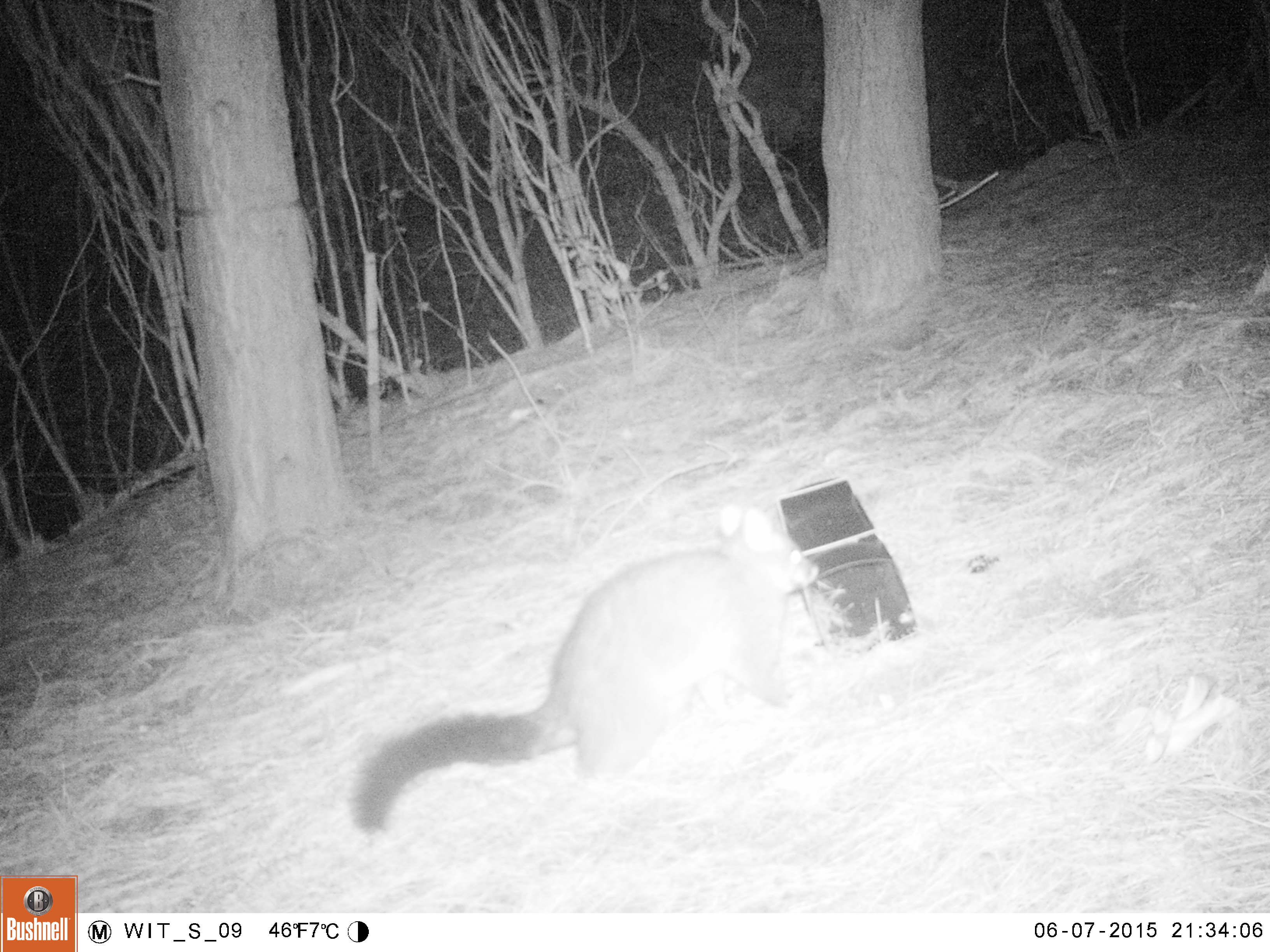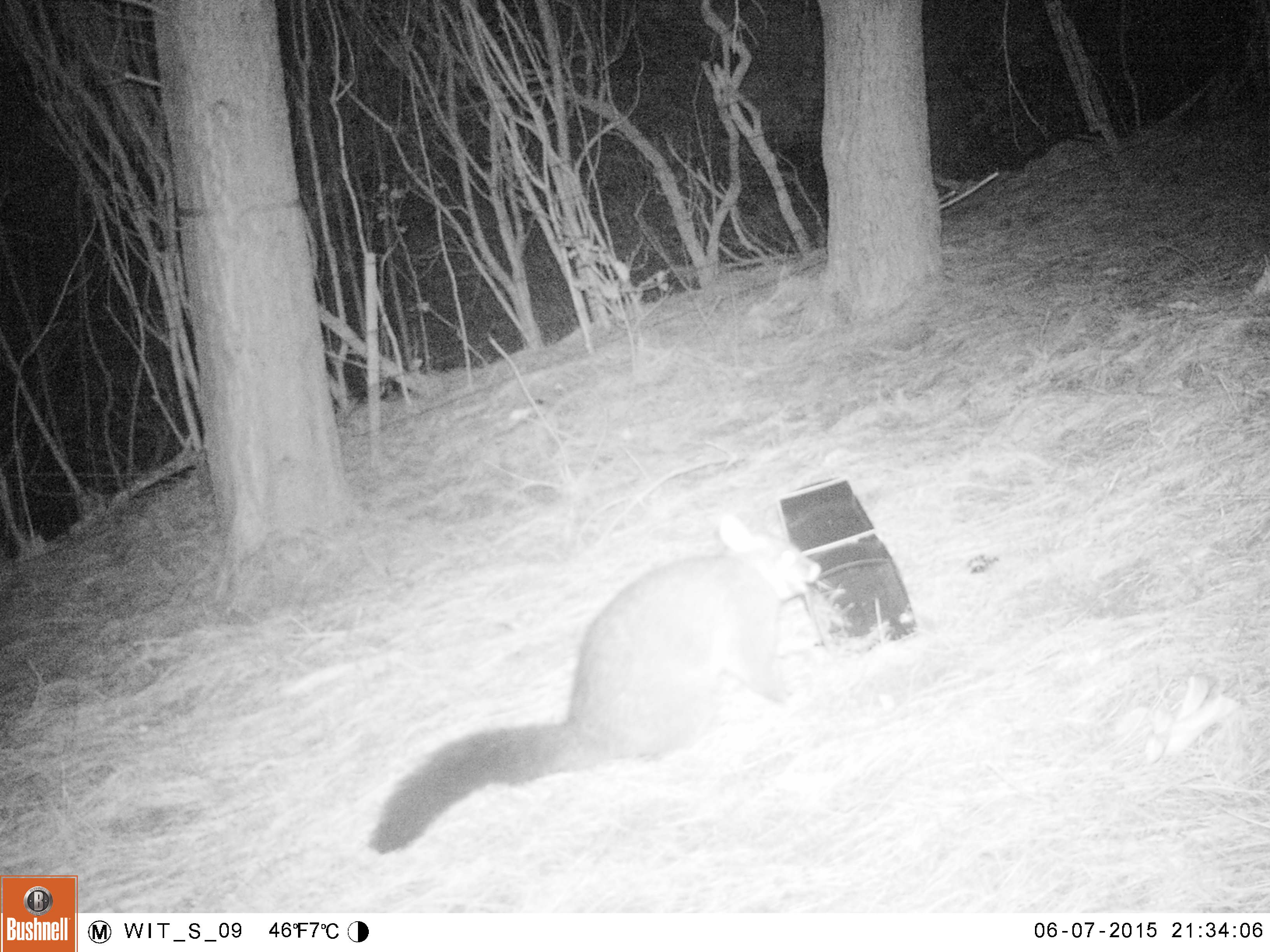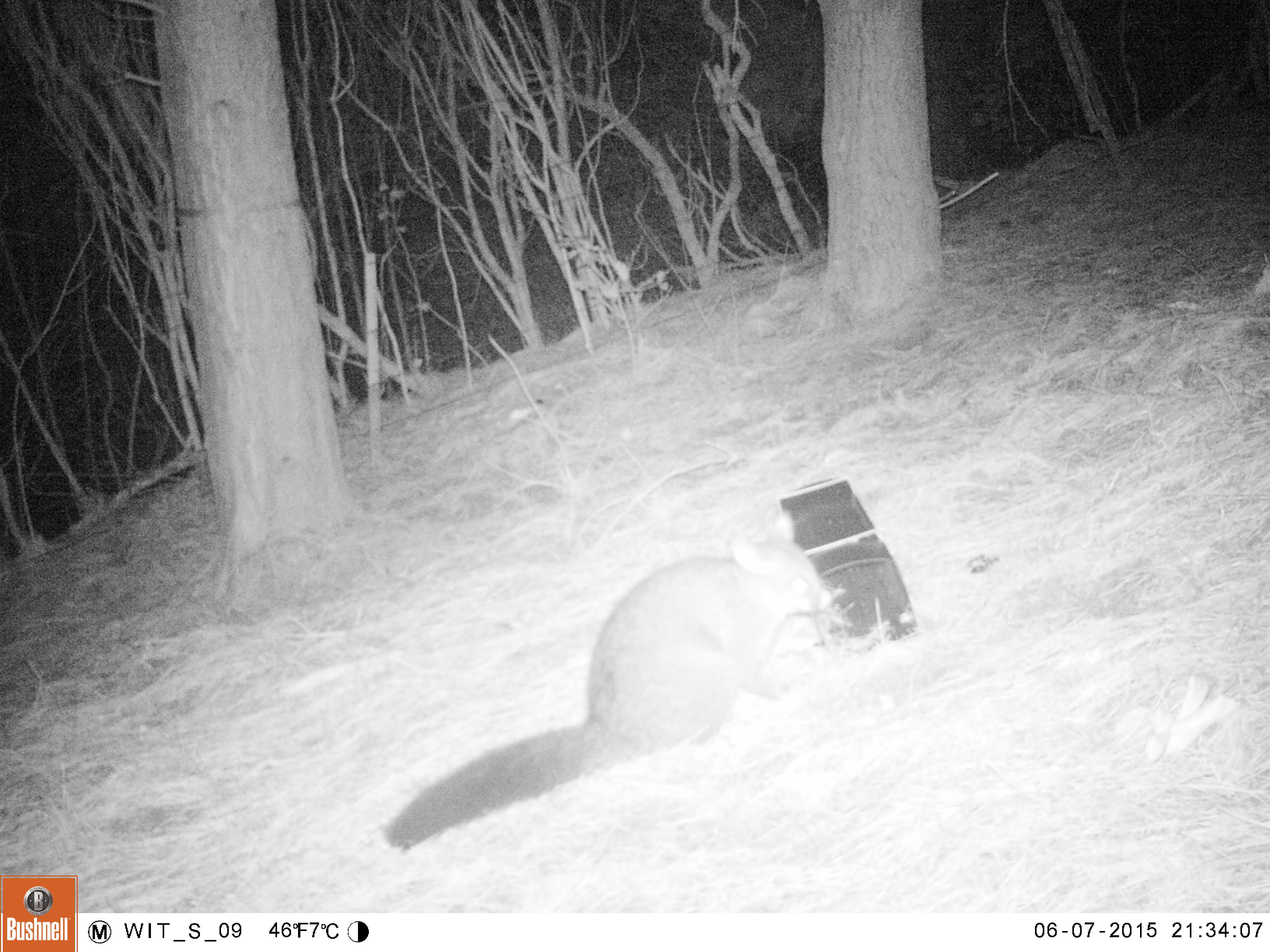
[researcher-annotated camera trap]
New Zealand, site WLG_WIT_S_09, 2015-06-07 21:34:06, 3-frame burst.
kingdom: Animalia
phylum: Chordata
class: Mammalia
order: Diprotodontia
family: Phalangeridae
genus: Trichosurus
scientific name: Trichosurus vulpecula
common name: common brushtail possum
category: possum